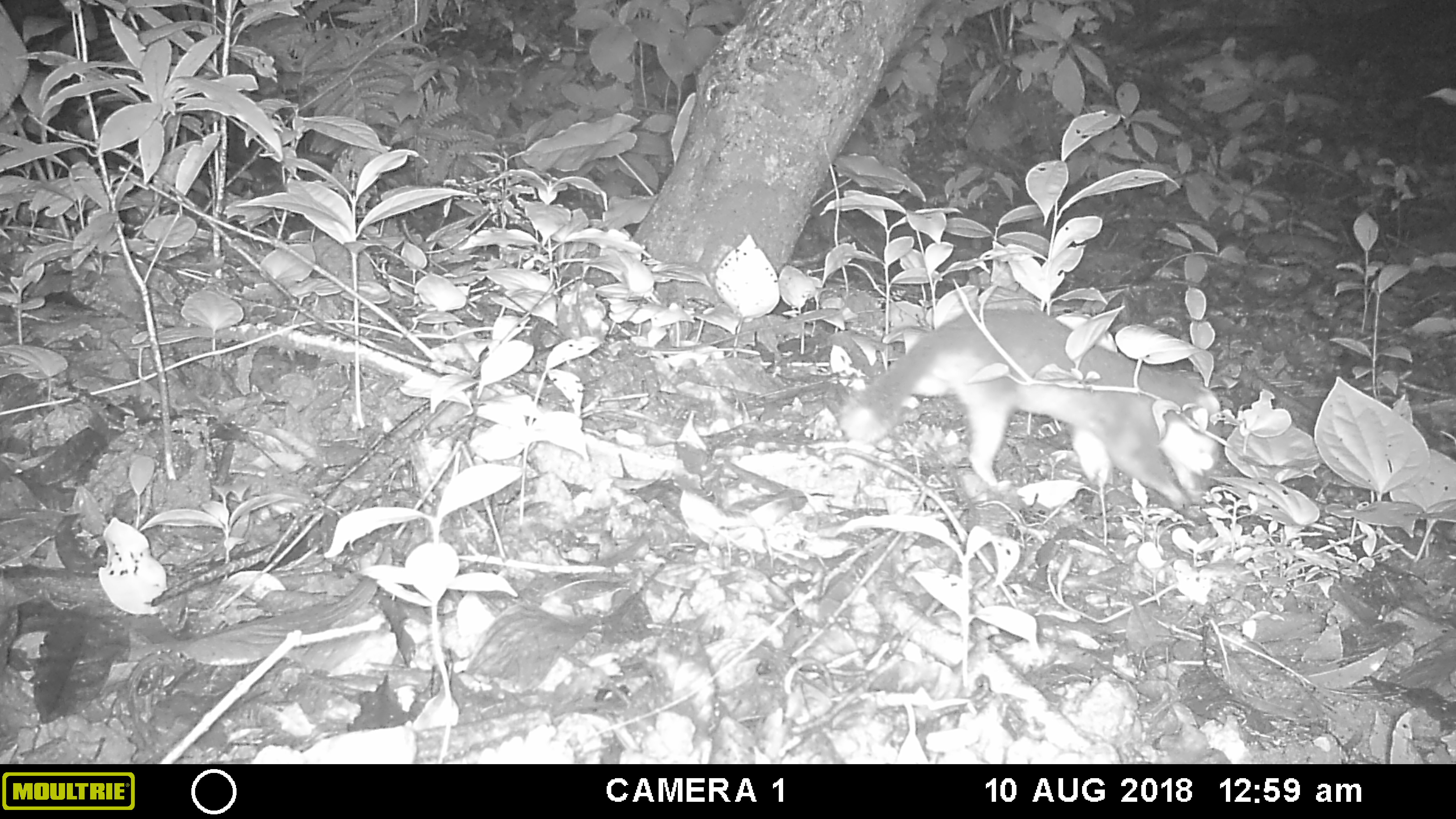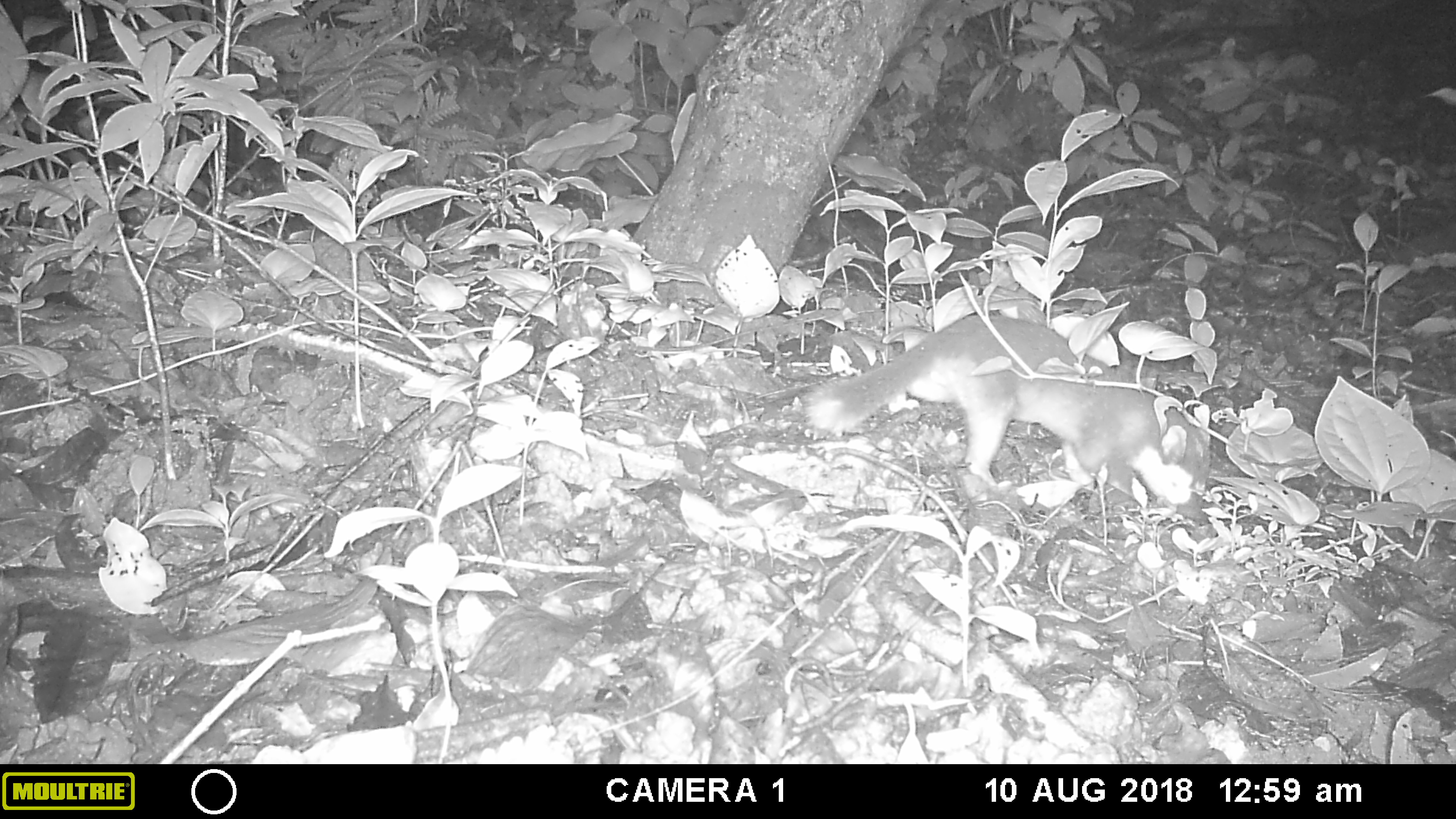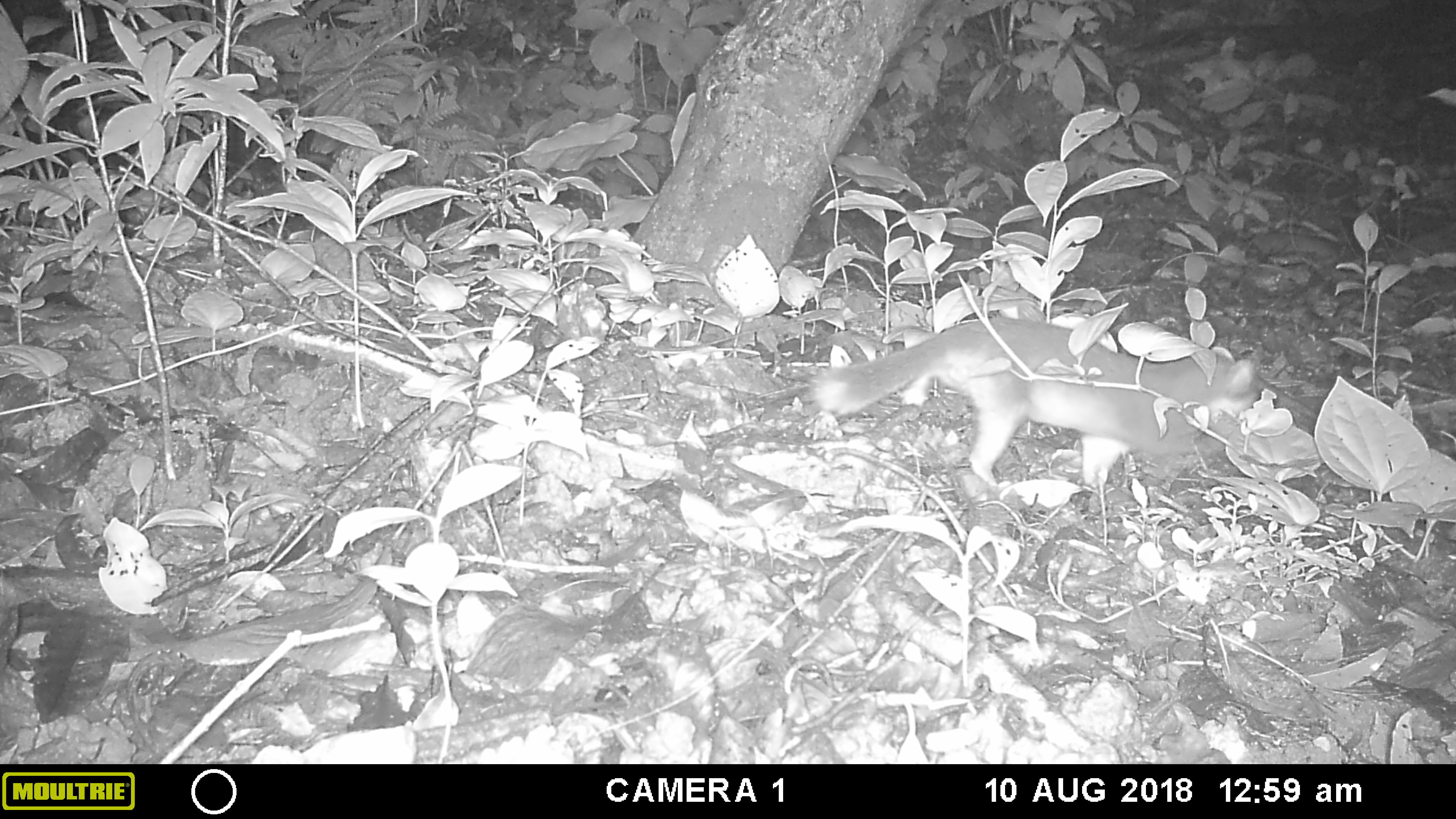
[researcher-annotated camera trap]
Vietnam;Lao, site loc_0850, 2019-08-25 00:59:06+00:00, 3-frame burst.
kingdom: Animalia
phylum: Chordata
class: Mammalia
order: Carnivora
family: Mustelidae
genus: Melogale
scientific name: Melogale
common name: ferret badger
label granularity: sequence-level